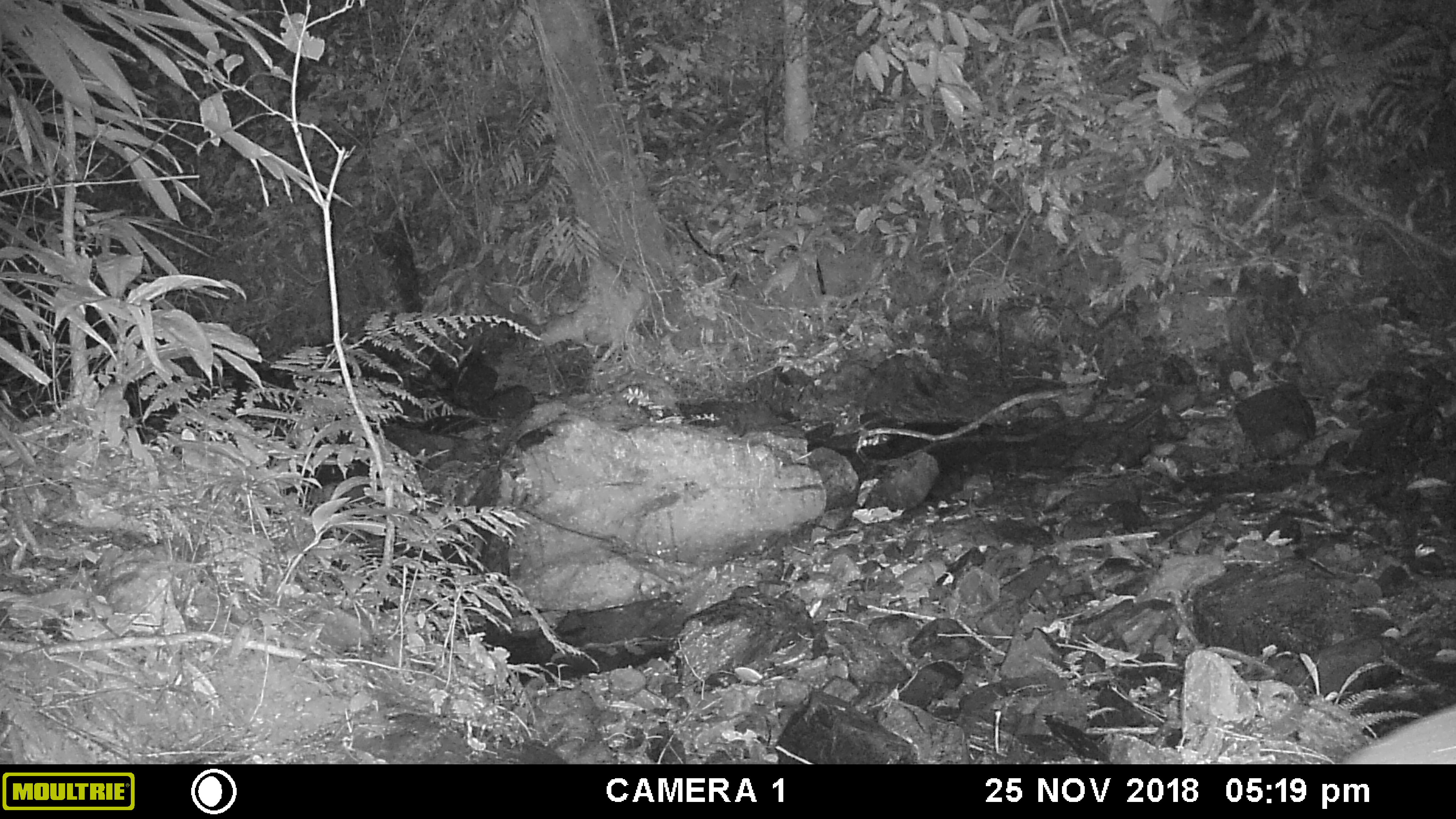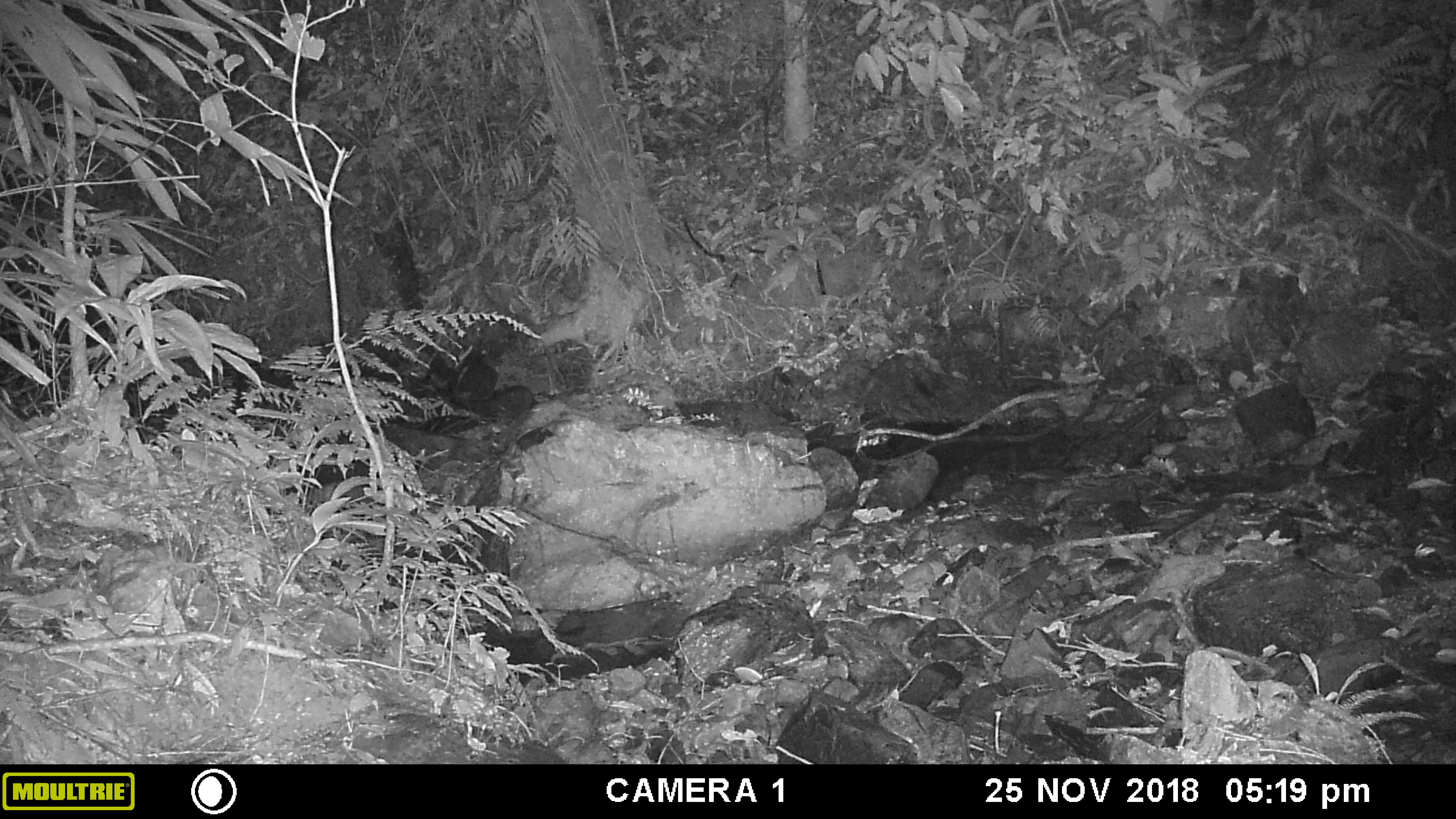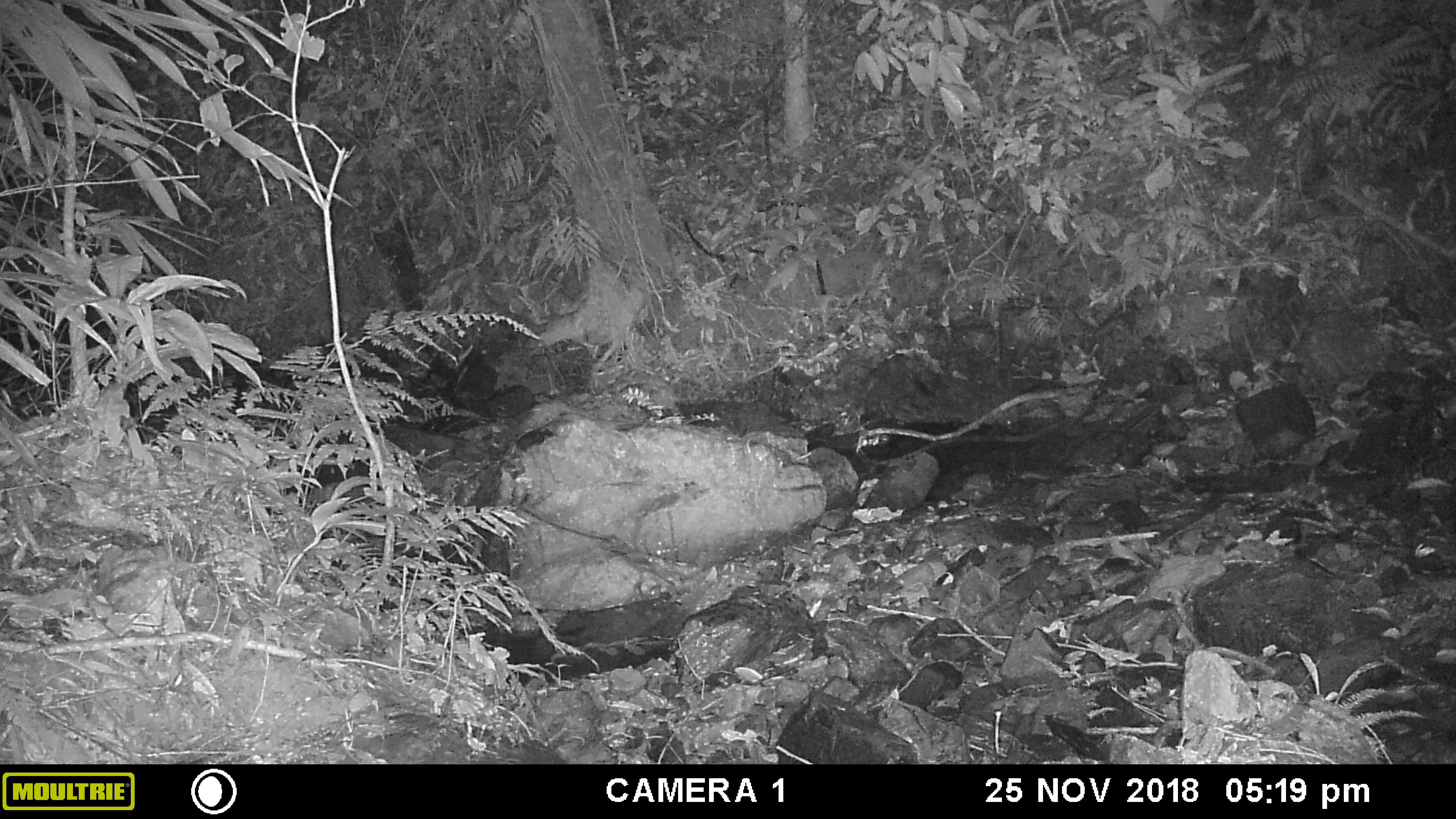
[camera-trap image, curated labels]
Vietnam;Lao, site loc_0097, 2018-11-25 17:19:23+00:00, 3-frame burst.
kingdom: Animalia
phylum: Chordata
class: Mammalia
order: Artiodactyla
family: Cervidae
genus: Muntiacus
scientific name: Muntiacus rooseveltorum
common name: roosevelt's muntjac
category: roosevelts muntjac group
Roosevelts muntjac group (roosevelt's muntjac) (Muntiacus rooseveltorum). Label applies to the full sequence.